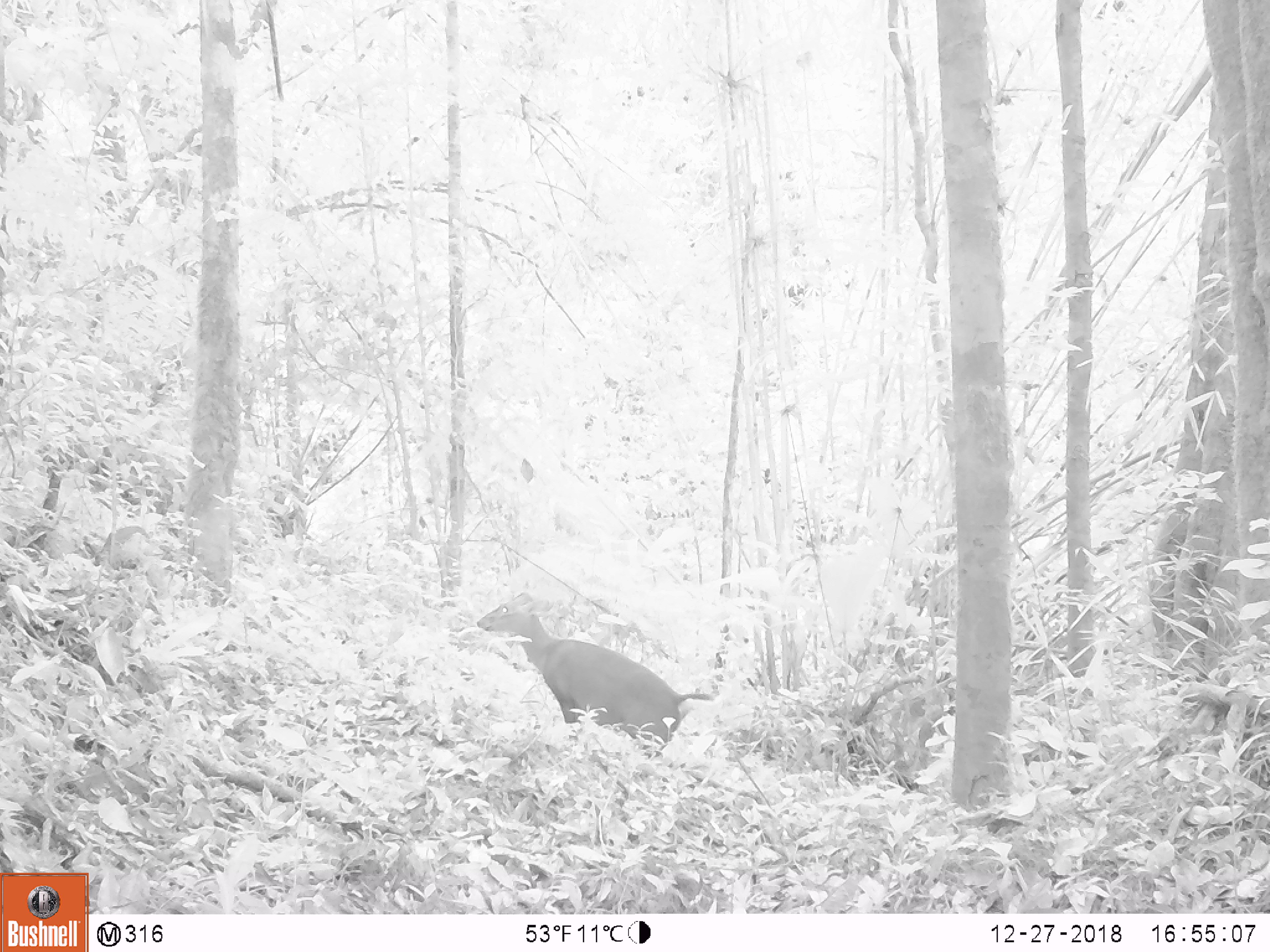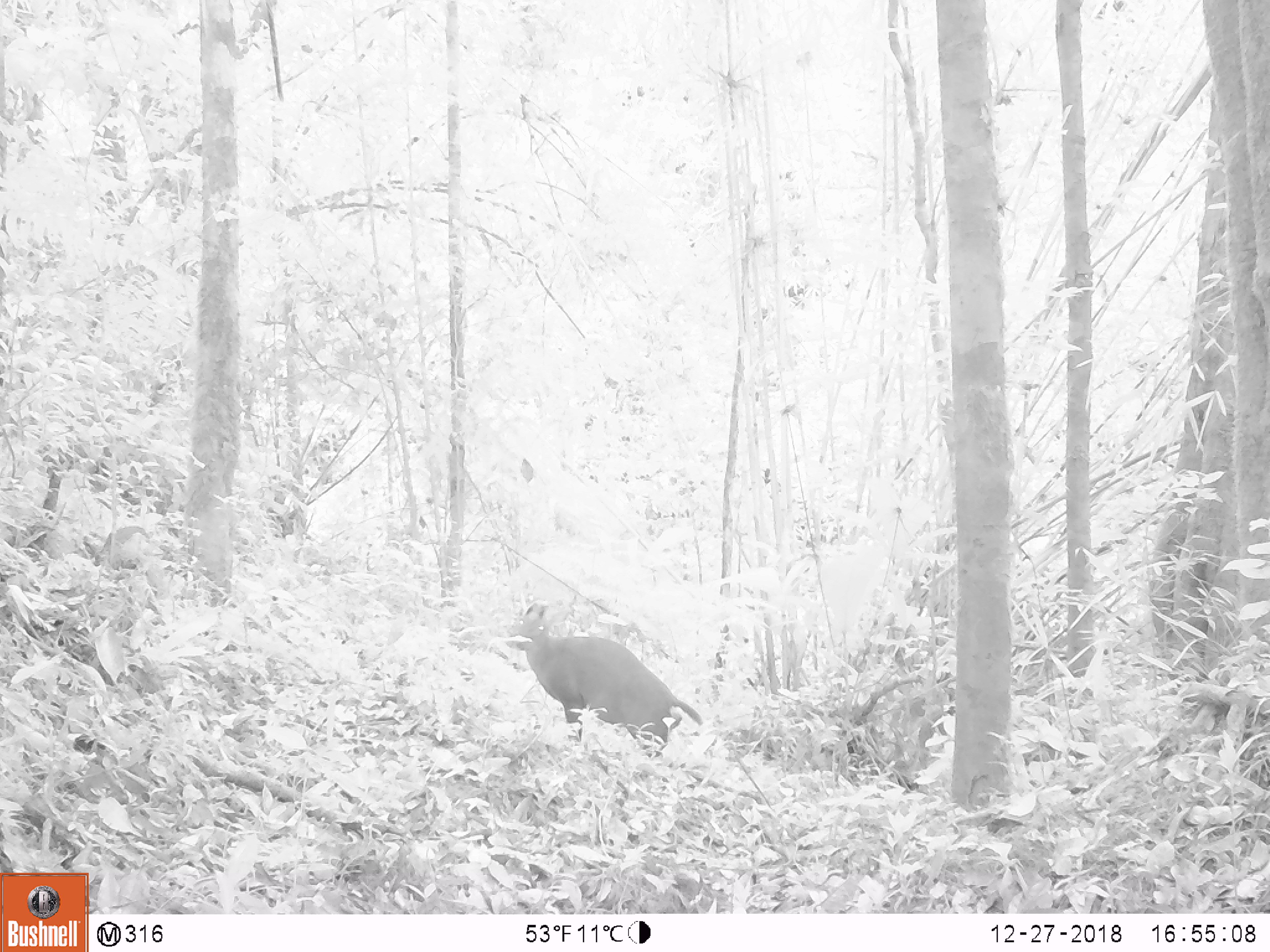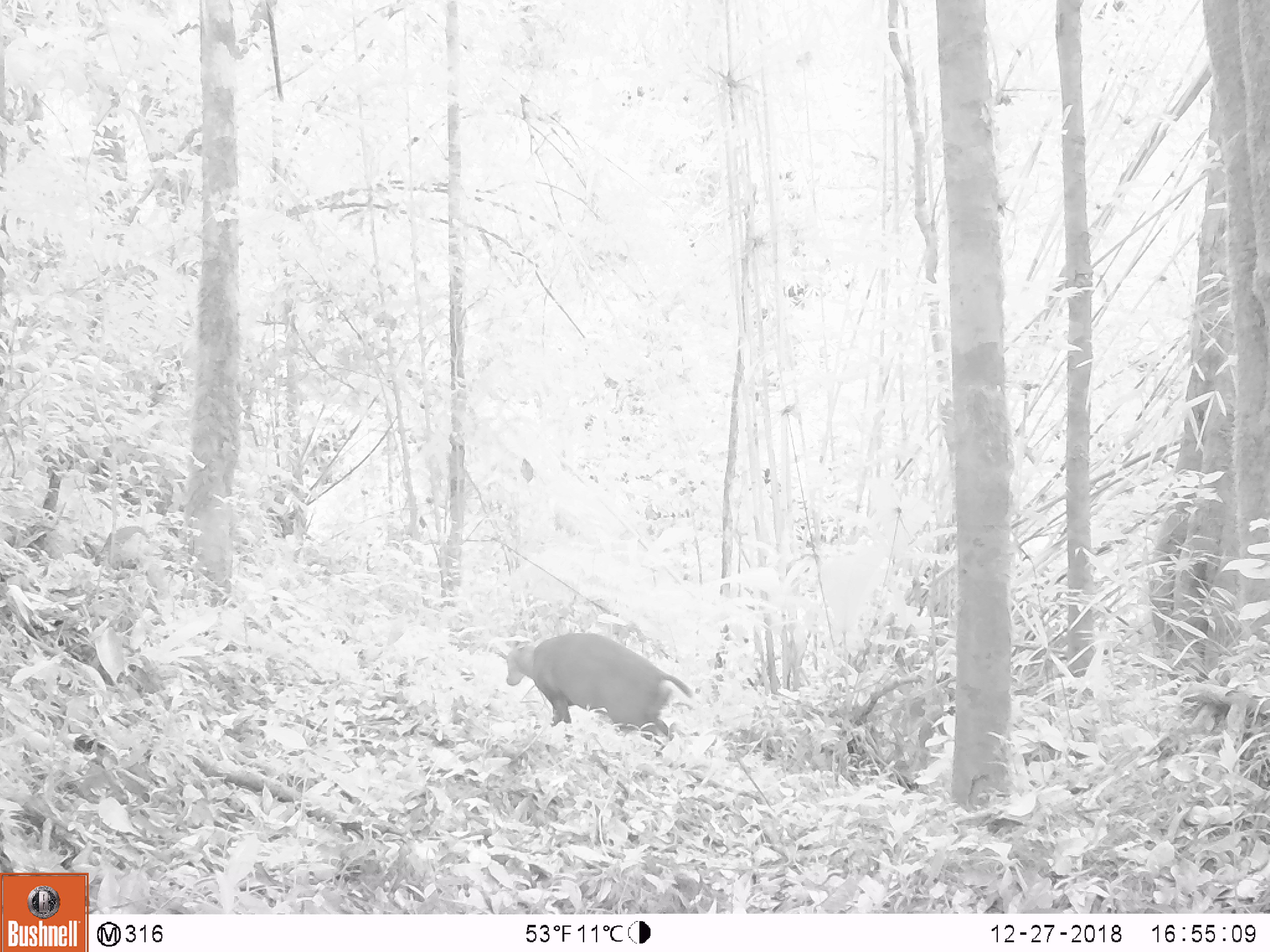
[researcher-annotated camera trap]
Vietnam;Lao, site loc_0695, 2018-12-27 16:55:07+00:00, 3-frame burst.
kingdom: Animalia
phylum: Chordata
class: Mammalia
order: Artiodactyla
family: Cervidae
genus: Muntiacus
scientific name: Muntiacus rooseveltorum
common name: roosevelt's muntjac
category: roosevelts muntjac group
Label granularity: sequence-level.